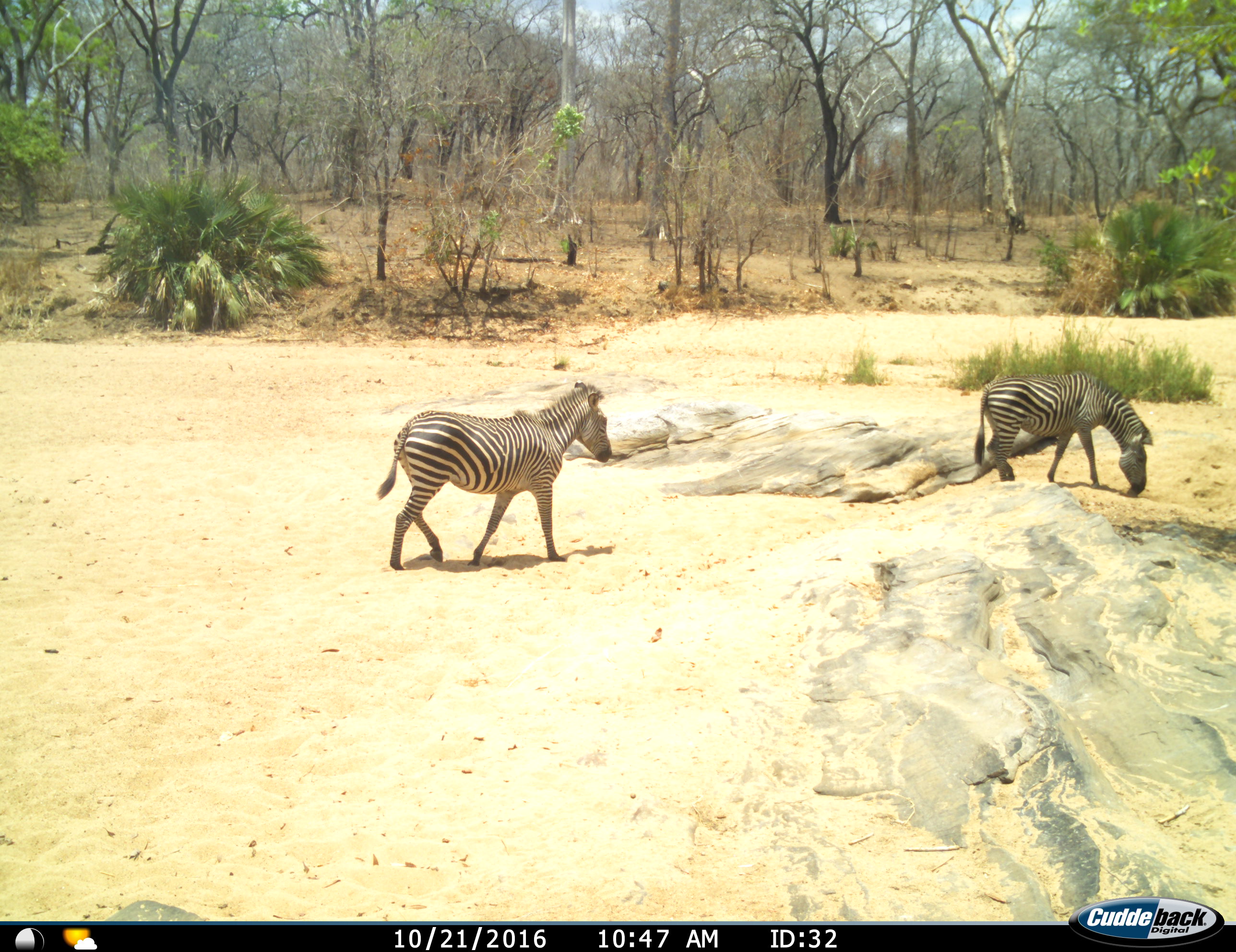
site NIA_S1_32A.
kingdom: Animalia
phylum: Chordata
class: Mammalia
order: Perissodactyla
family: Equidae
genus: Equus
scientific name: Equus quagga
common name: plains zebra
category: zebraplains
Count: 2.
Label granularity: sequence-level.